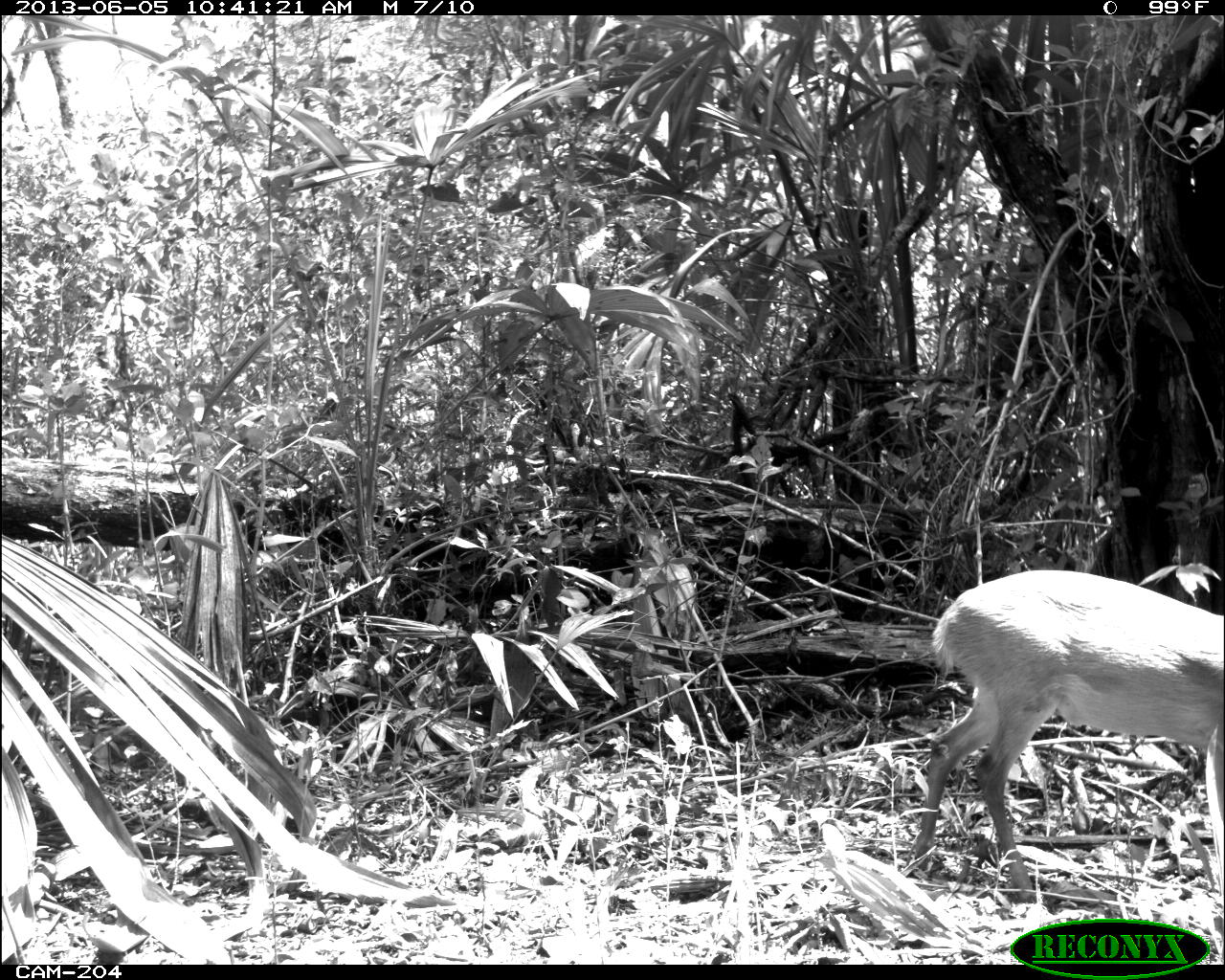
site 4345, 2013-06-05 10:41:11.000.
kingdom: Animalia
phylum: Chordata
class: Mammalia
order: Artiodactyla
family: Cervidae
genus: Odocoileus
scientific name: Odocoileus pandora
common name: yucatán brown brocket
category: mazama pandora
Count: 1.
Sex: female.